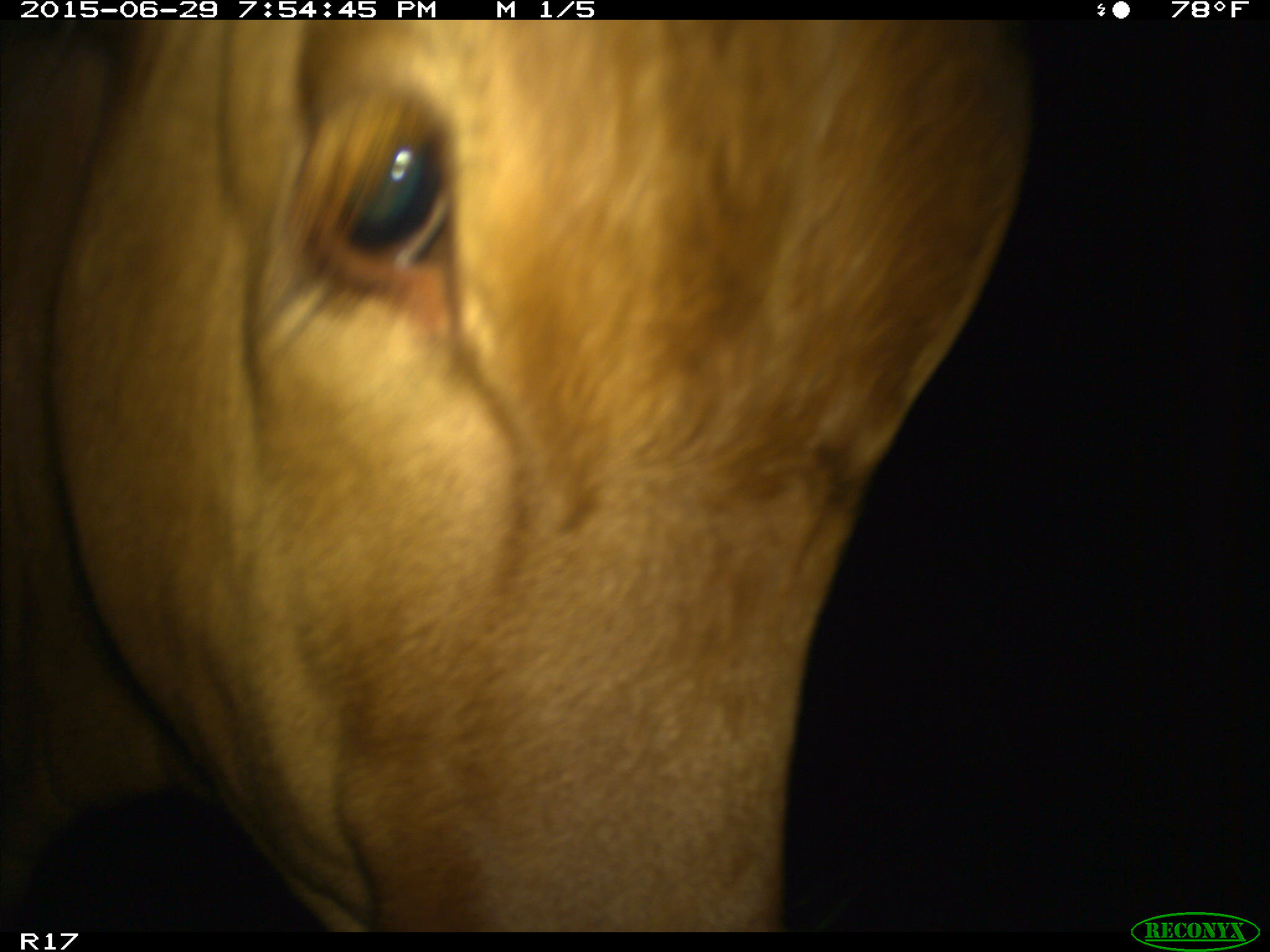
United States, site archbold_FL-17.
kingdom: Animalia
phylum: Chordata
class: Mammalia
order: Artiodactyla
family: Bovidae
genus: Bos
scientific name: Bos taurus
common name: domestic cow